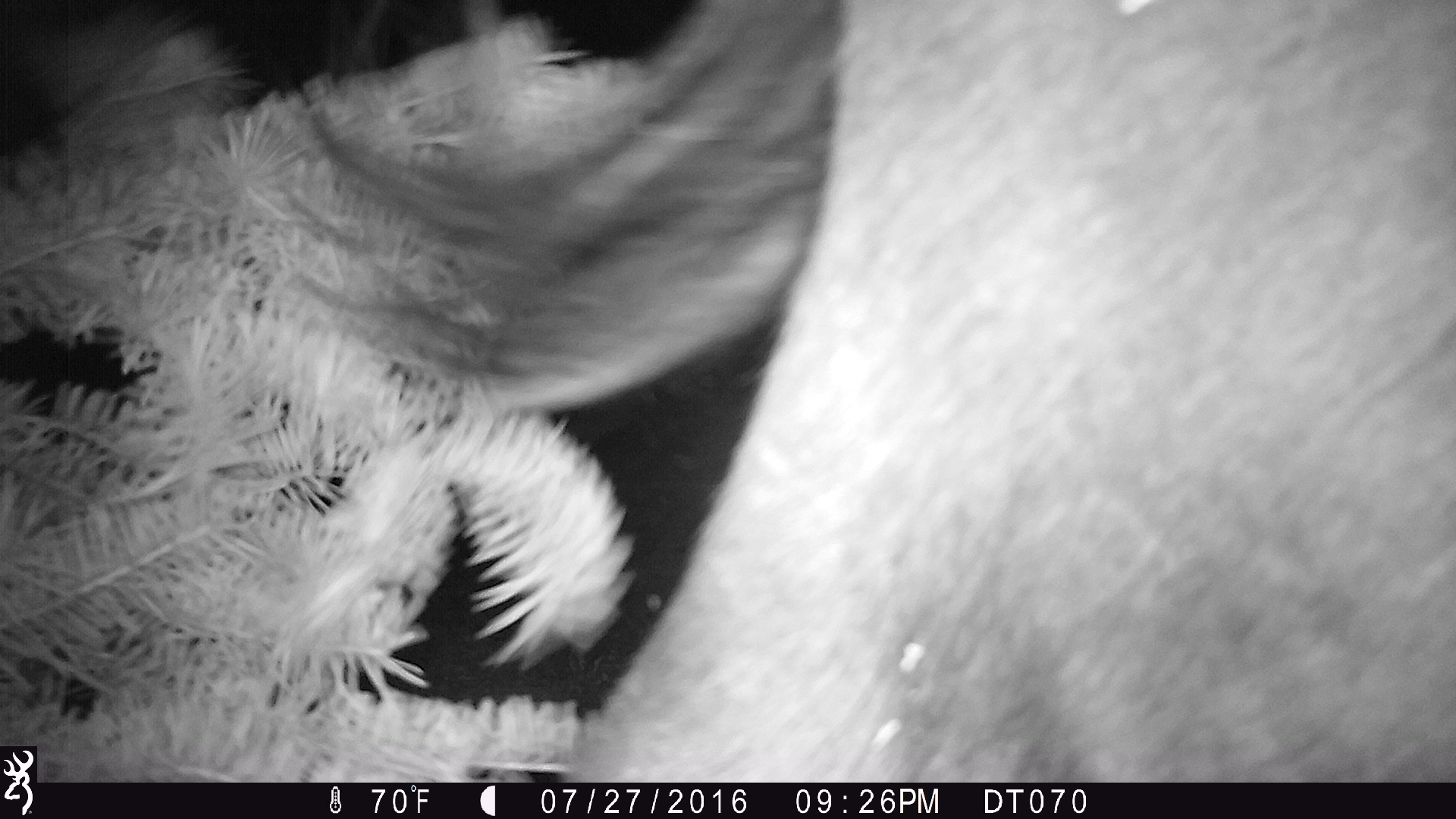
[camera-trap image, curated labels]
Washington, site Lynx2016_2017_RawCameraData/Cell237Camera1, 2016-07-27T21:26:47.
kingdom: Animalia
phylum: Chordata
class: Mammalia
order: Artiodactyla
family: Bovidae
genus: Bos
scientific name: Bos taurus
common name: domestic cattle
Domestic cattle (Bos taurus). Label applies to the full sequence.